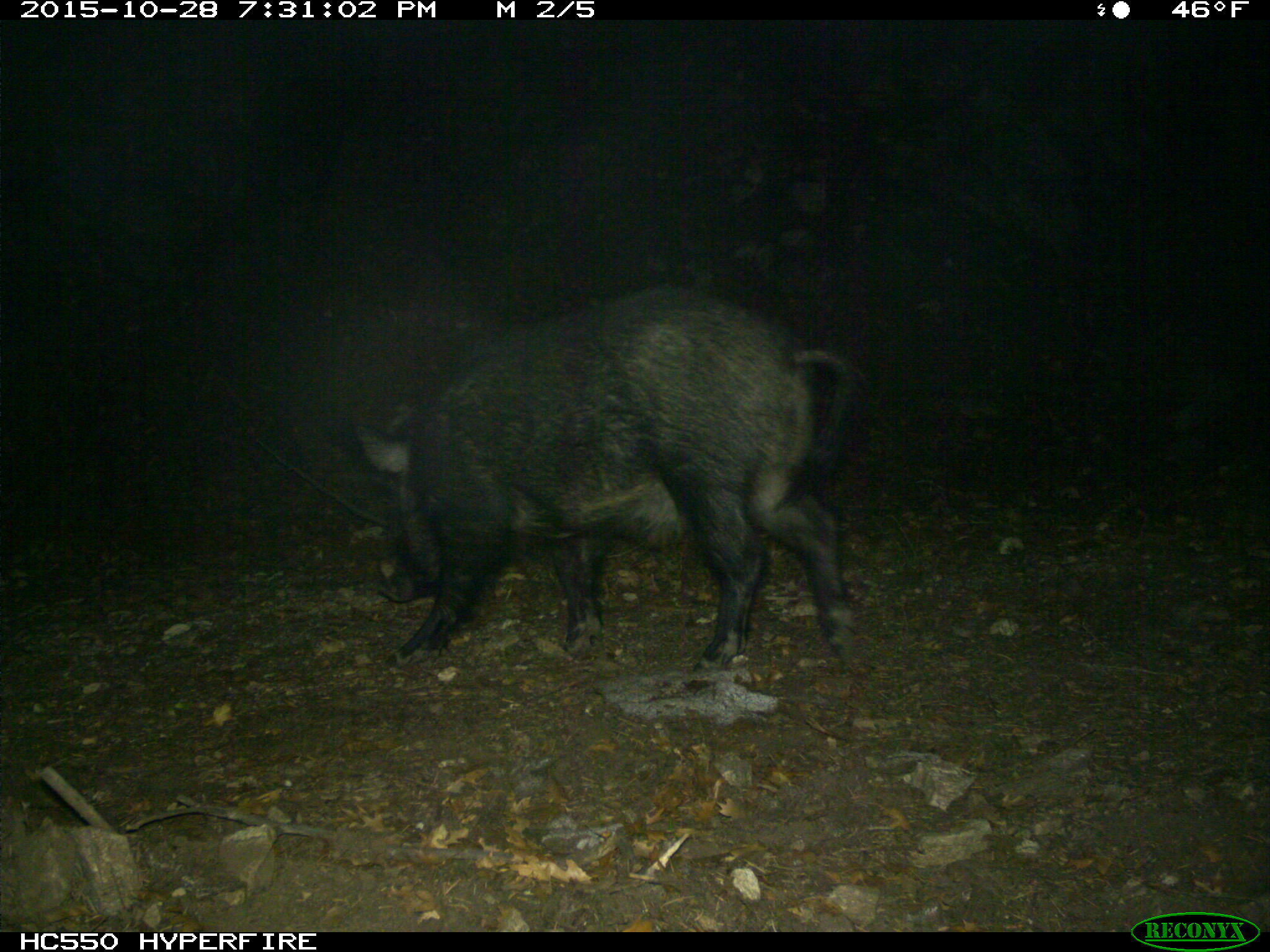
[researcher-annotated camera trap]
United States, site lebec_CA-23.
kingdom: Animalia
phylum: Chordata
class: Mammalia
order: Artiodactyla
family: Suidae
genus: Sus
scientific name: Sus scrofa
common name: wild boar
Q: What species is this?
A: Sus scrofa (wild boar).